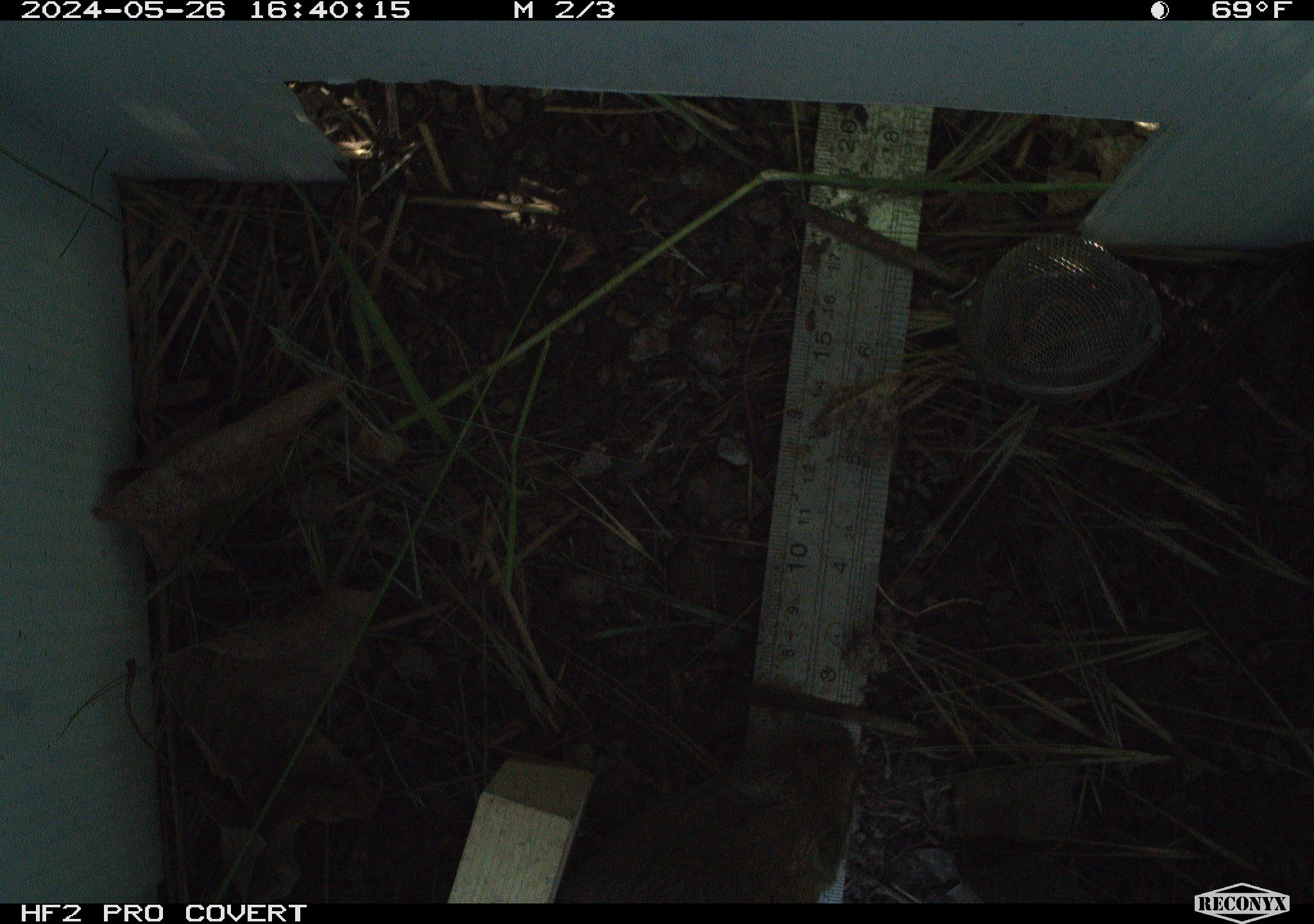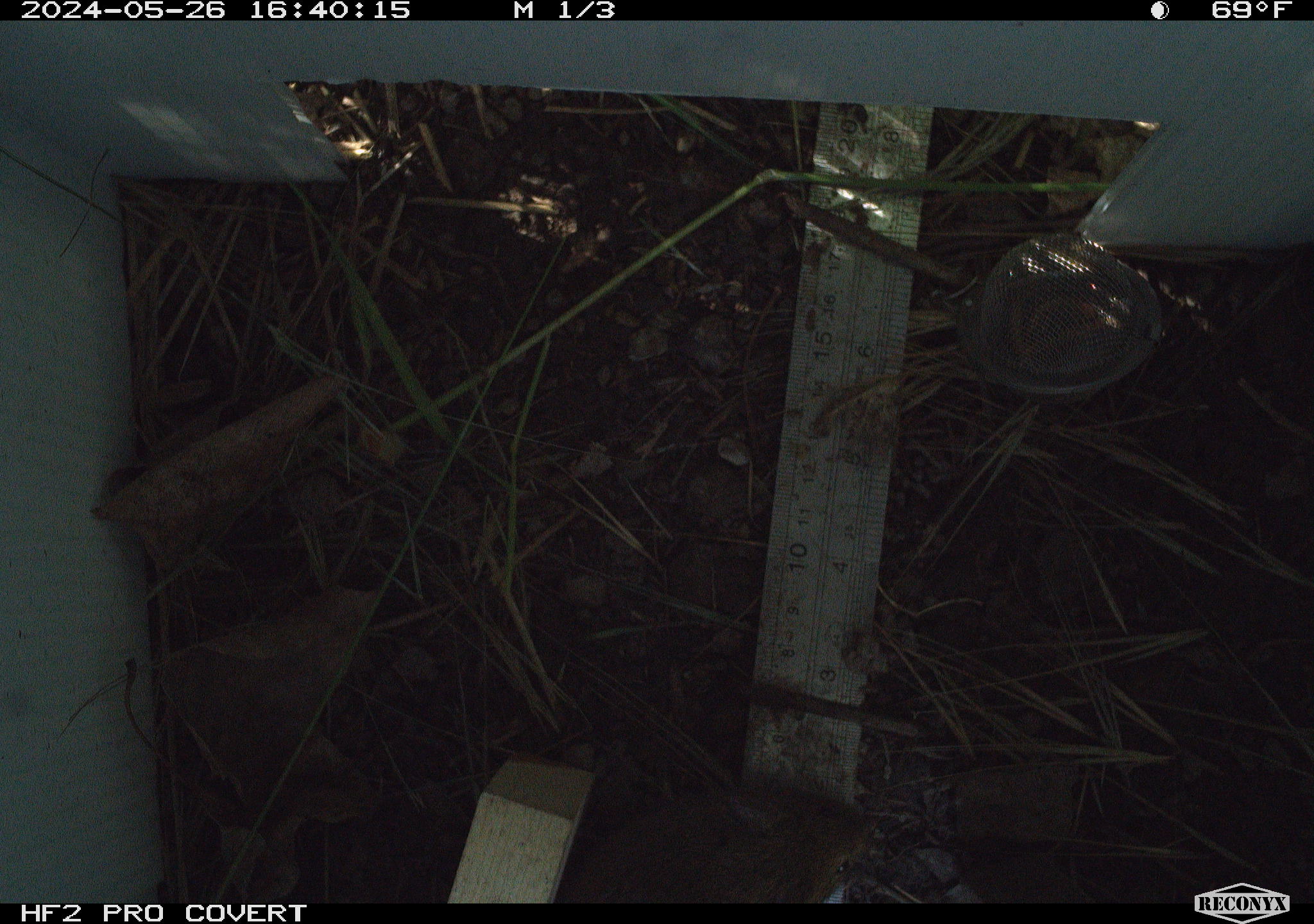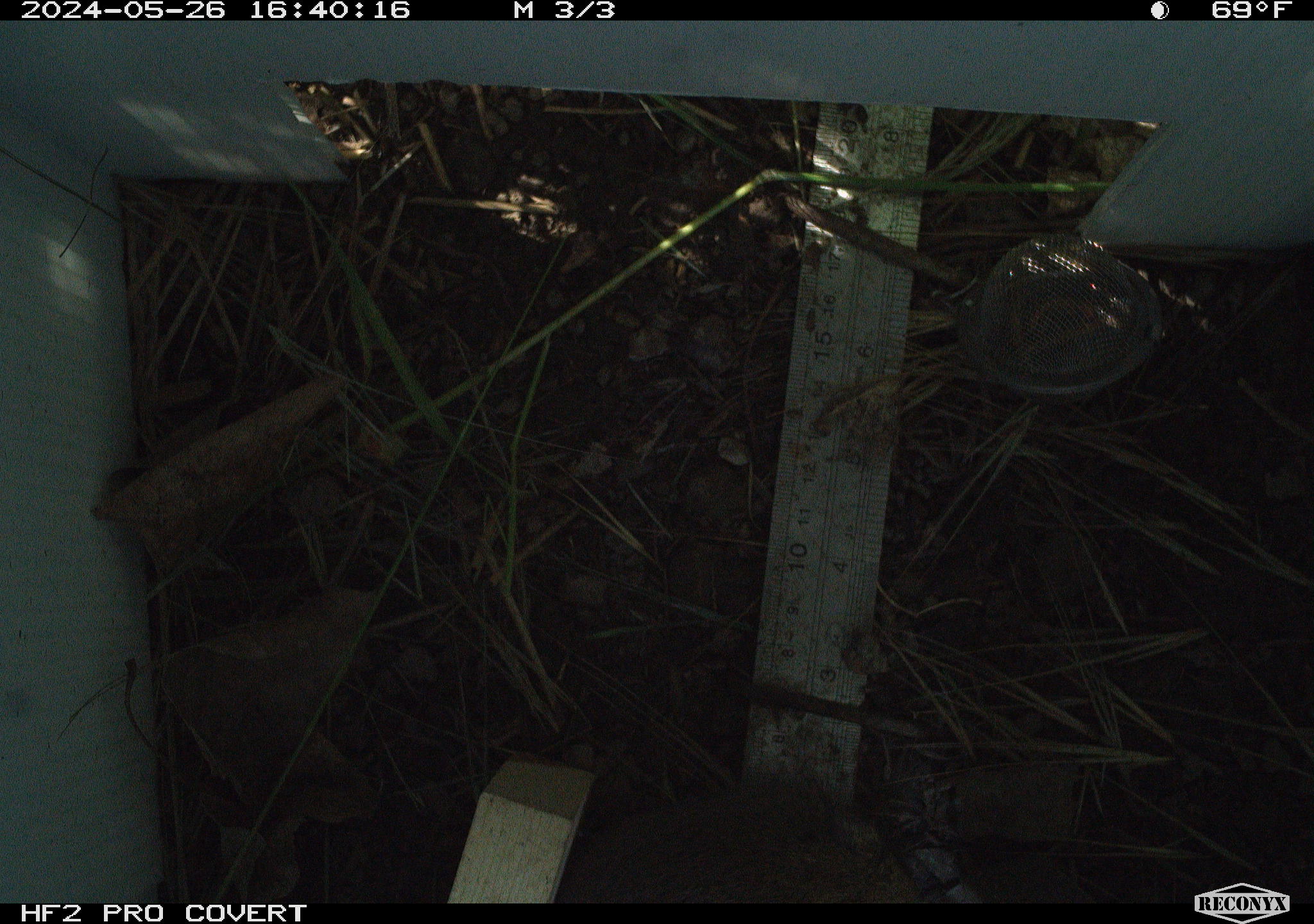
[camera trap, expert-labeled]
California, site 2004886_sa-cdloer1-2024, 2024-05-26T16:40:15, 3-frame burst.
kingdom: Animalia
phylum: Chordata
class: Mammalia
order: Rodentia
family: Cricetidae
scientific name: Arvicolinae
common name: voles, lemmings, and muskrats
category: arvicolinae subfamily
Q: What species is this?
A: Arvicolinae subfamily (voles, lemmings, and muskrats) (Arvicolinae).